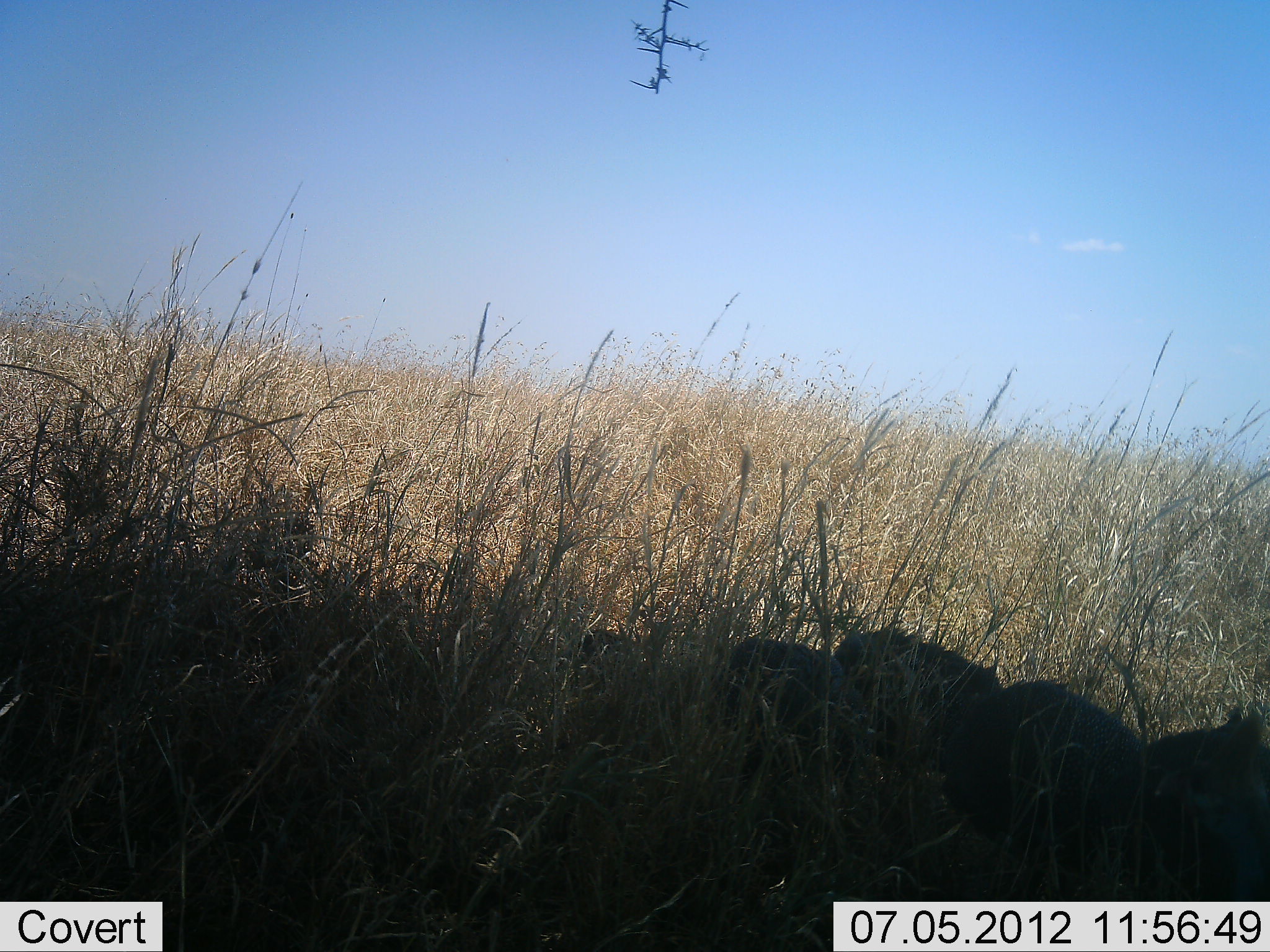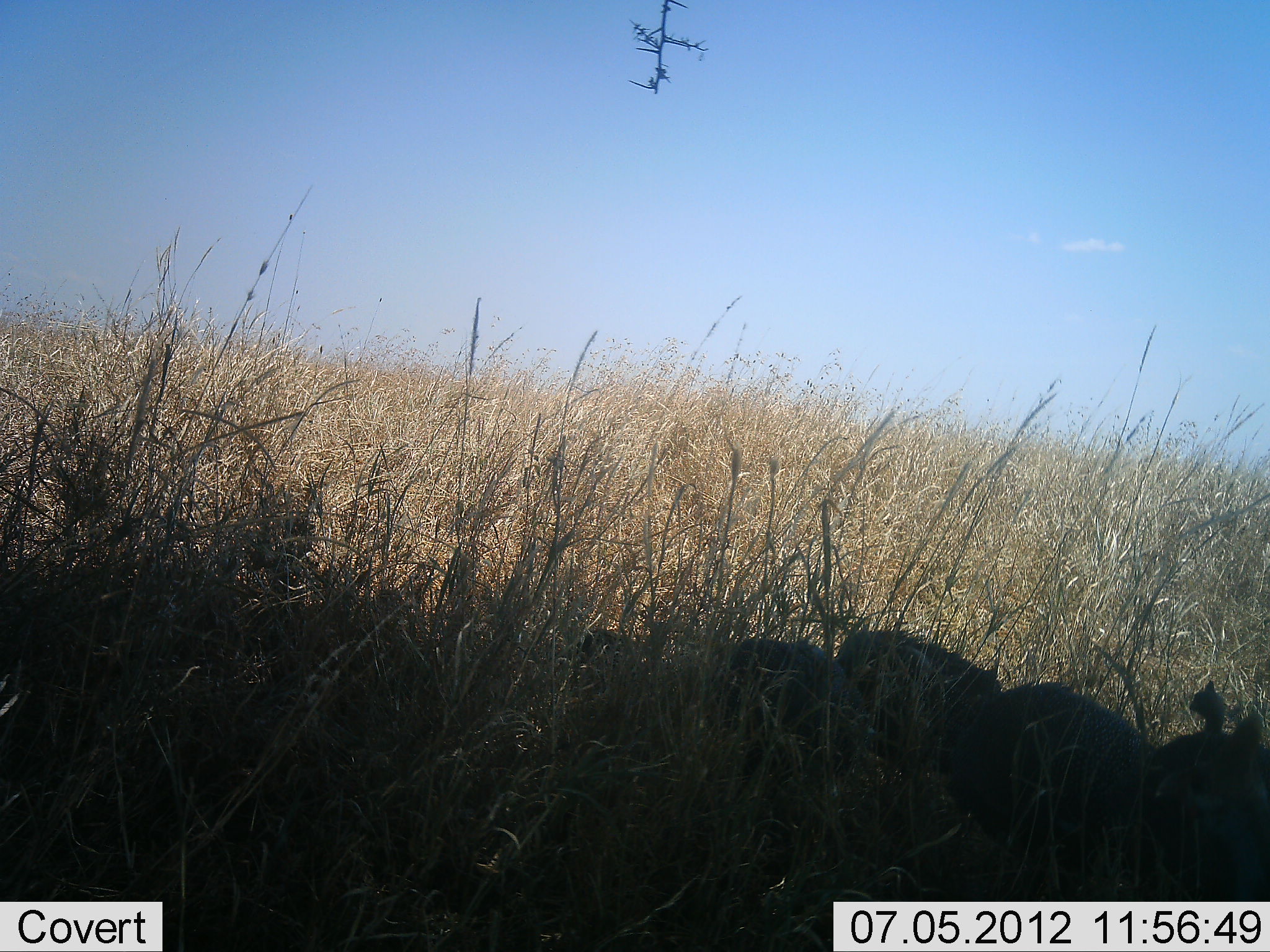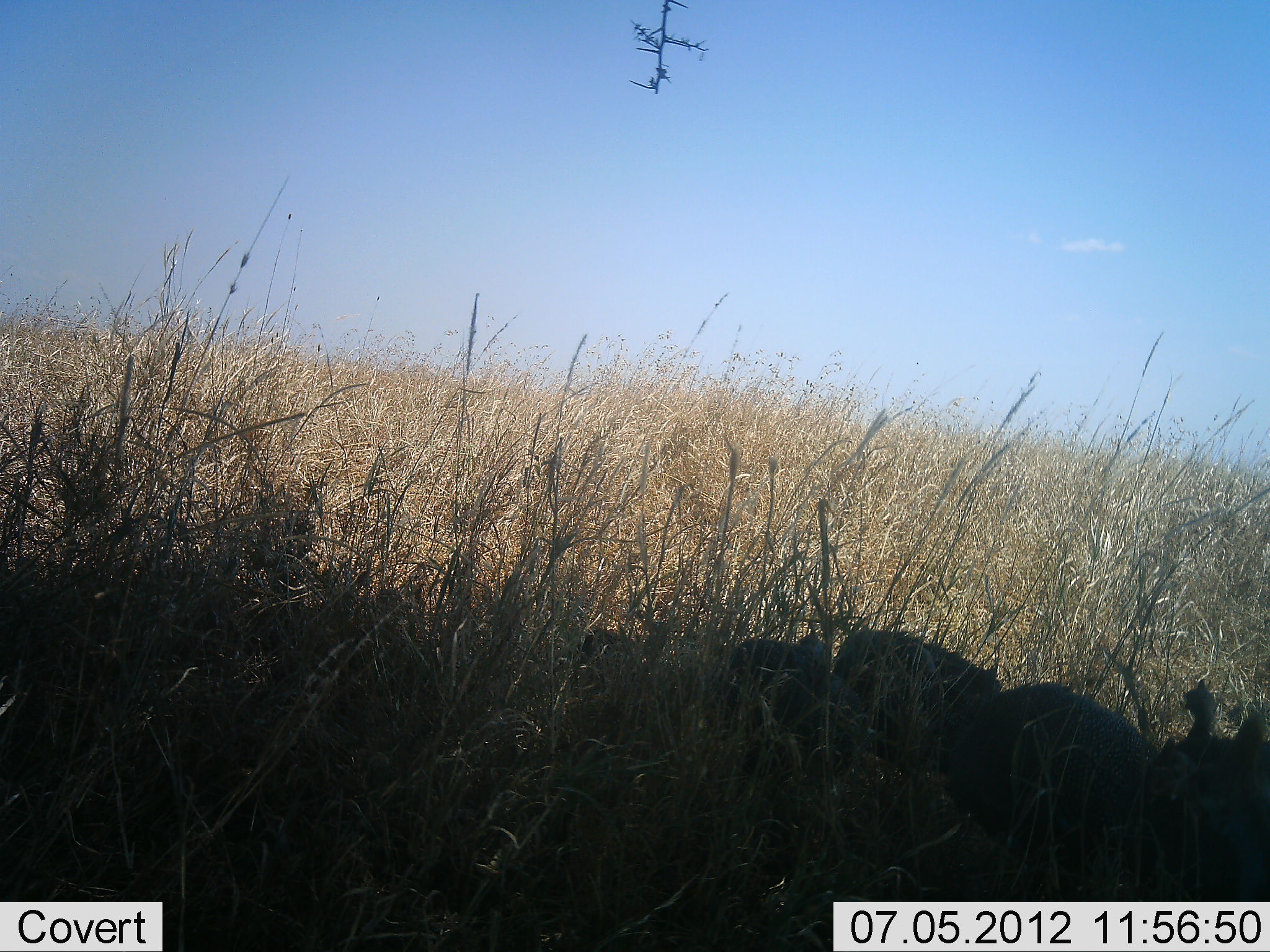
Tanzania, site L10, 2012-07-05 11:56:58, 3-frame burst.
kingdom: Animalia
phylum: Chordata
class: Aves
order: Galliformes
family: Numididae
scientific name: Numididae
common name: guinea fowl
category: guineafowl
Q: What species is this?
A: Guineafowl (guinea fowl) (Numididae).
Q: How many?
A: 4.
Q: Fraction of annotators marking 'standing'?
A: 70%.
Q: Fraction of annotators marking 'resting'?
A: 20%.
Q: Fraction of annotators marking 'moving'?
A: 10%.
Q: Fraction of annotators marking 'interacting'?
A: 0%.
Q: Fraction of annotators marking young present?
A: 0%.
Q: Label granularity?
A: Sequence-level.